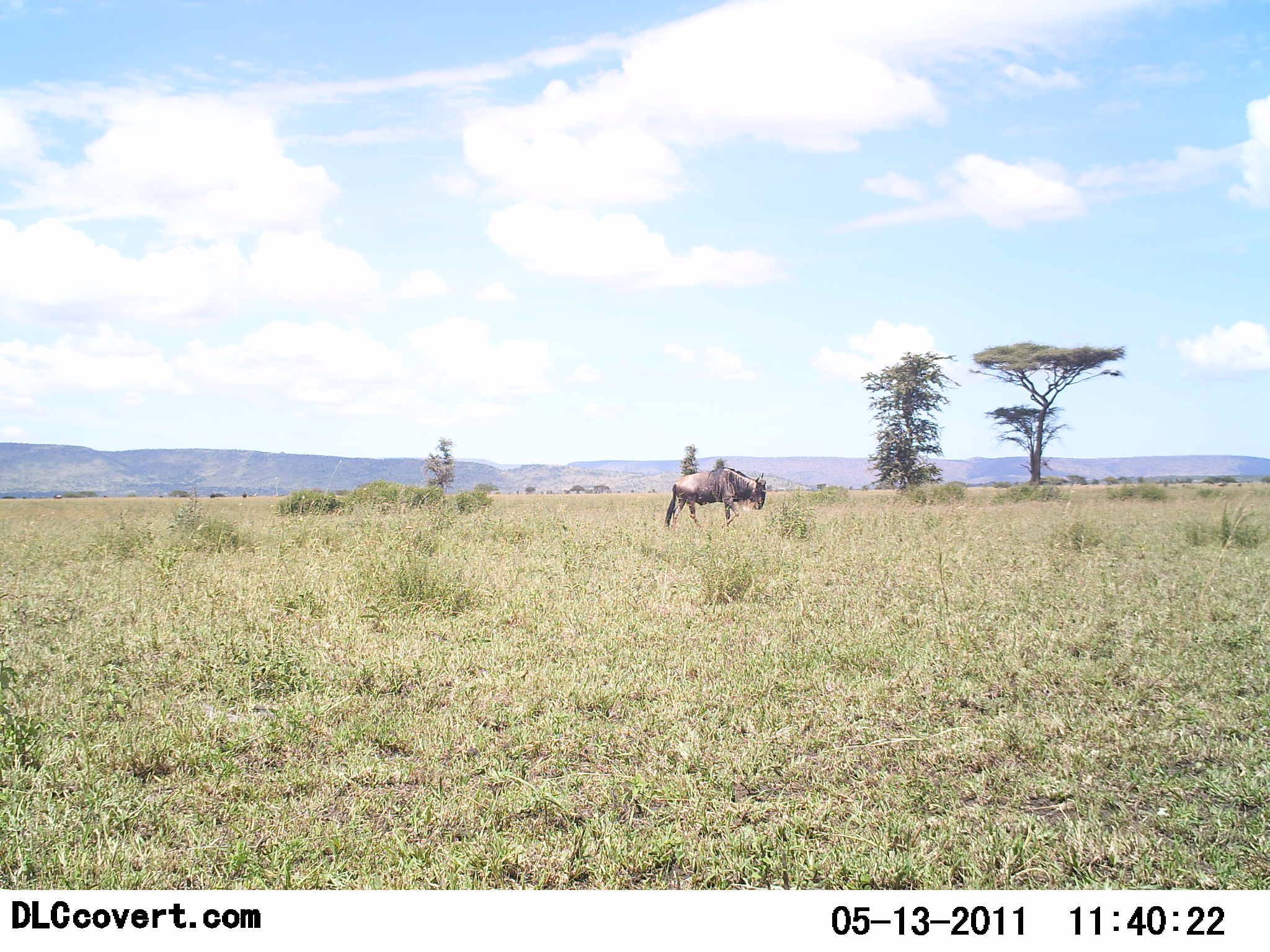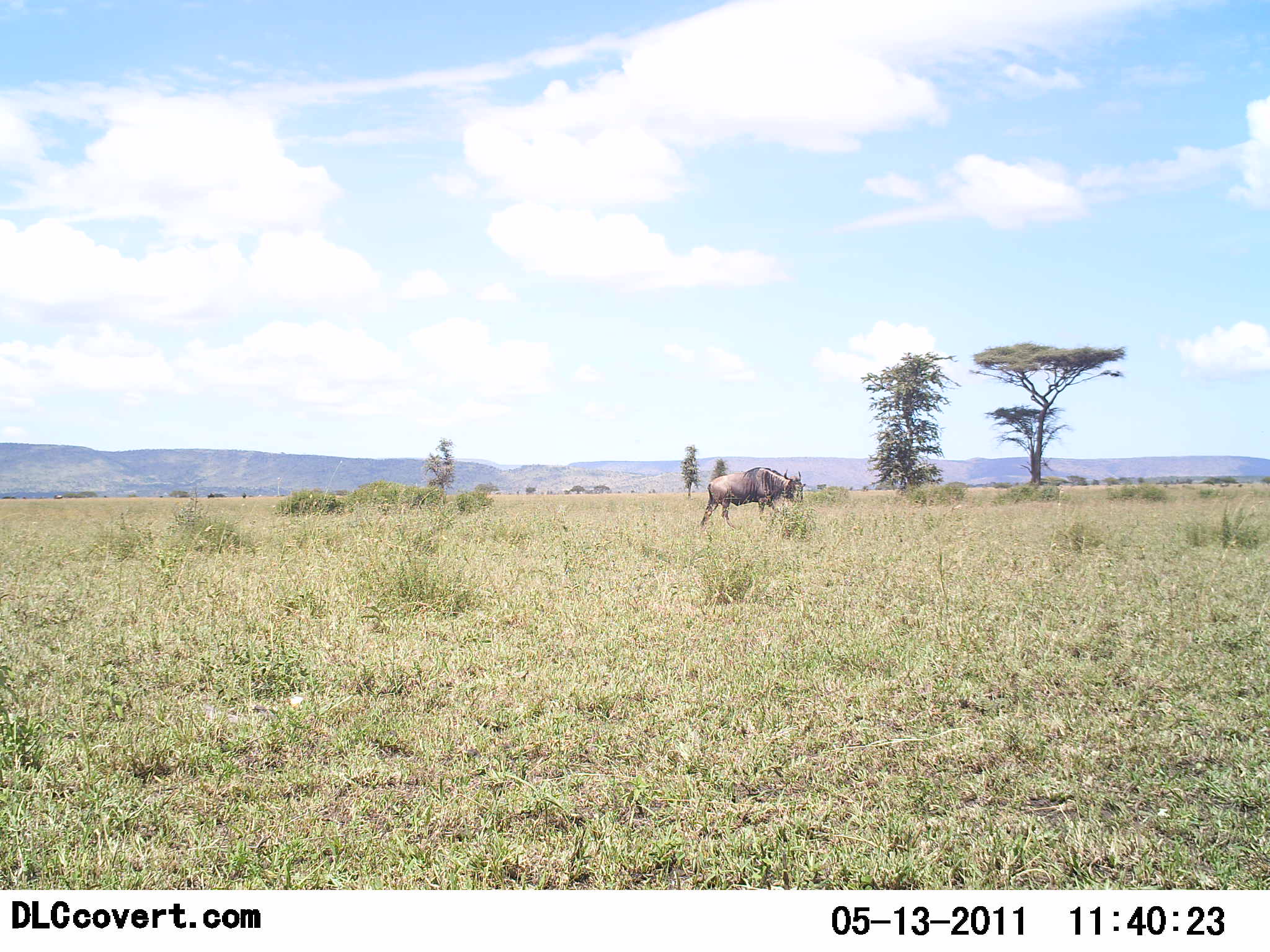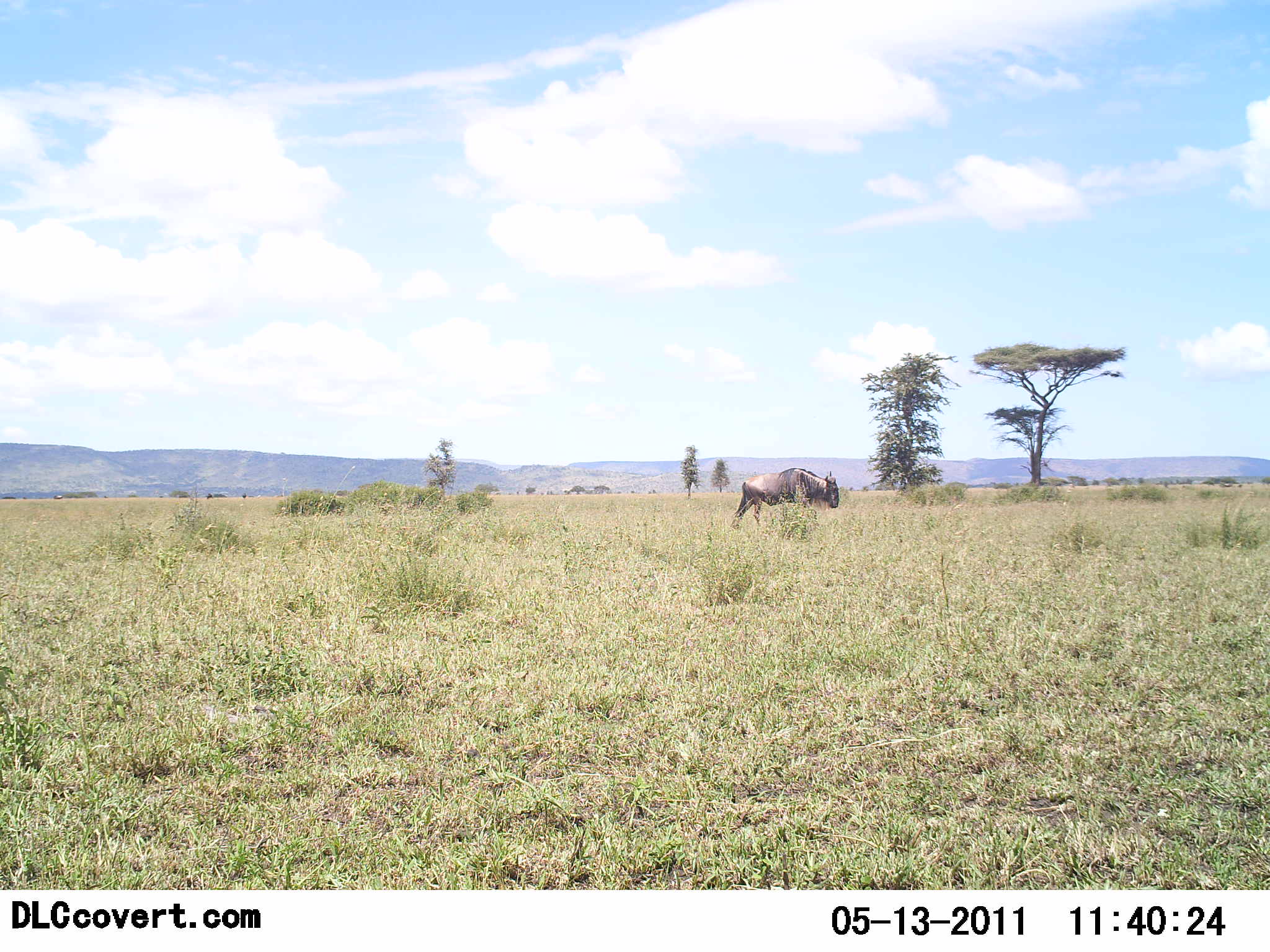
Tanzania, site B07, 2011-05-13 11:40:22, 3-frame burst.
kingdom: Animalia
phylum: Chordata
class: Mammalia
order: Artiodactyla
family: Bovidae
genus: Connochaetes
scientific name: Connochaetes taurinus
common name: blue wildebeest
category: wildebeest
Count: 1.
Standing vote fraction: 18%.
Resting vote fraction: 0%.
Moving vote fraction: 73%.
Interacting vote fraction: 0%.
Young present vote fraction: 0%.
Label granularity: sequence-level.